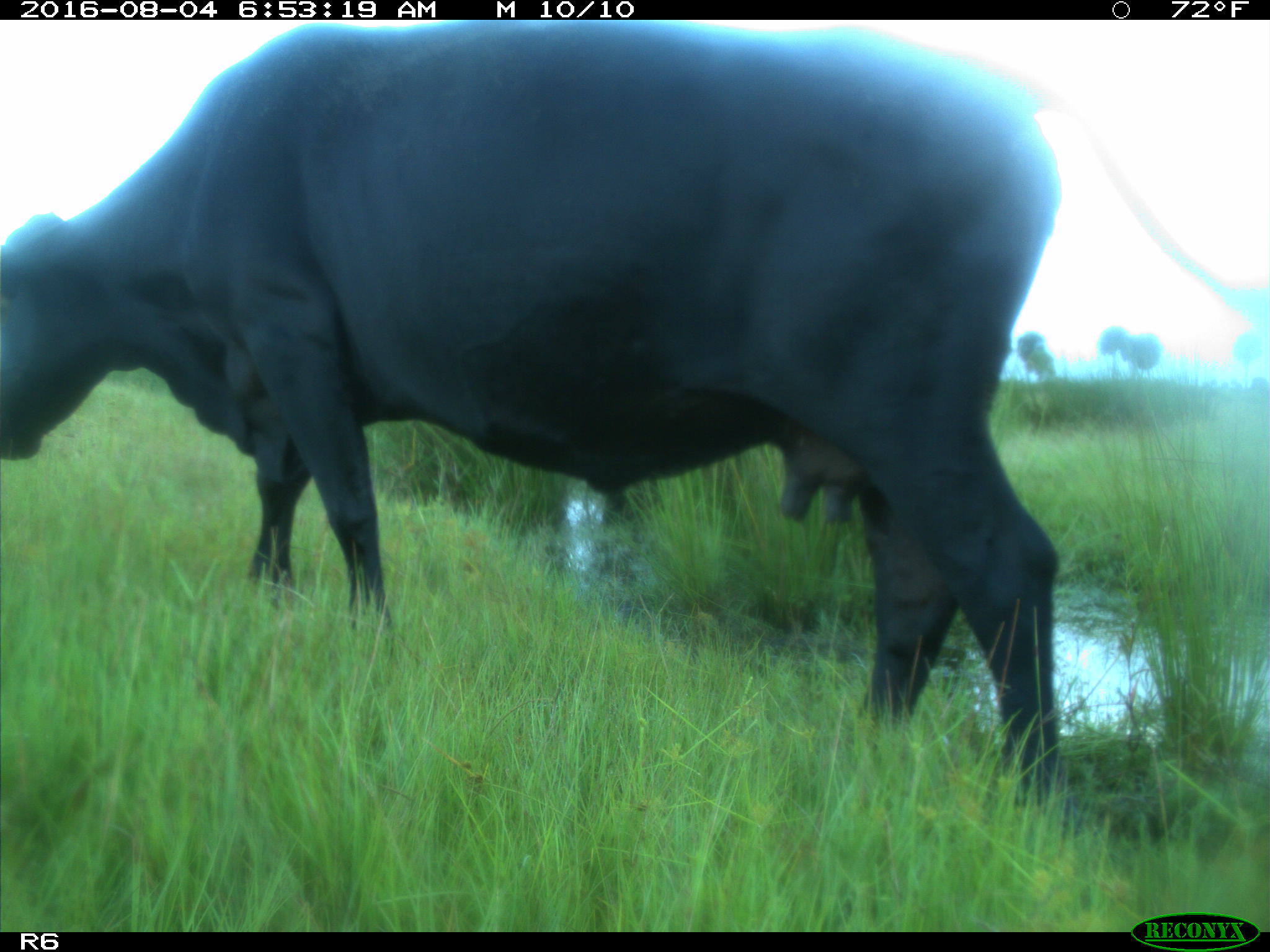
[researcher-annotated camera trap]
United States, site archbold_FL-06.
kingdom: Animalia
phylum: Chordata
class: Mammalia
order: Artiodactyla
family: Bovidae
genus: Bos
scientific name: Bos taurus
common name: domestic cow